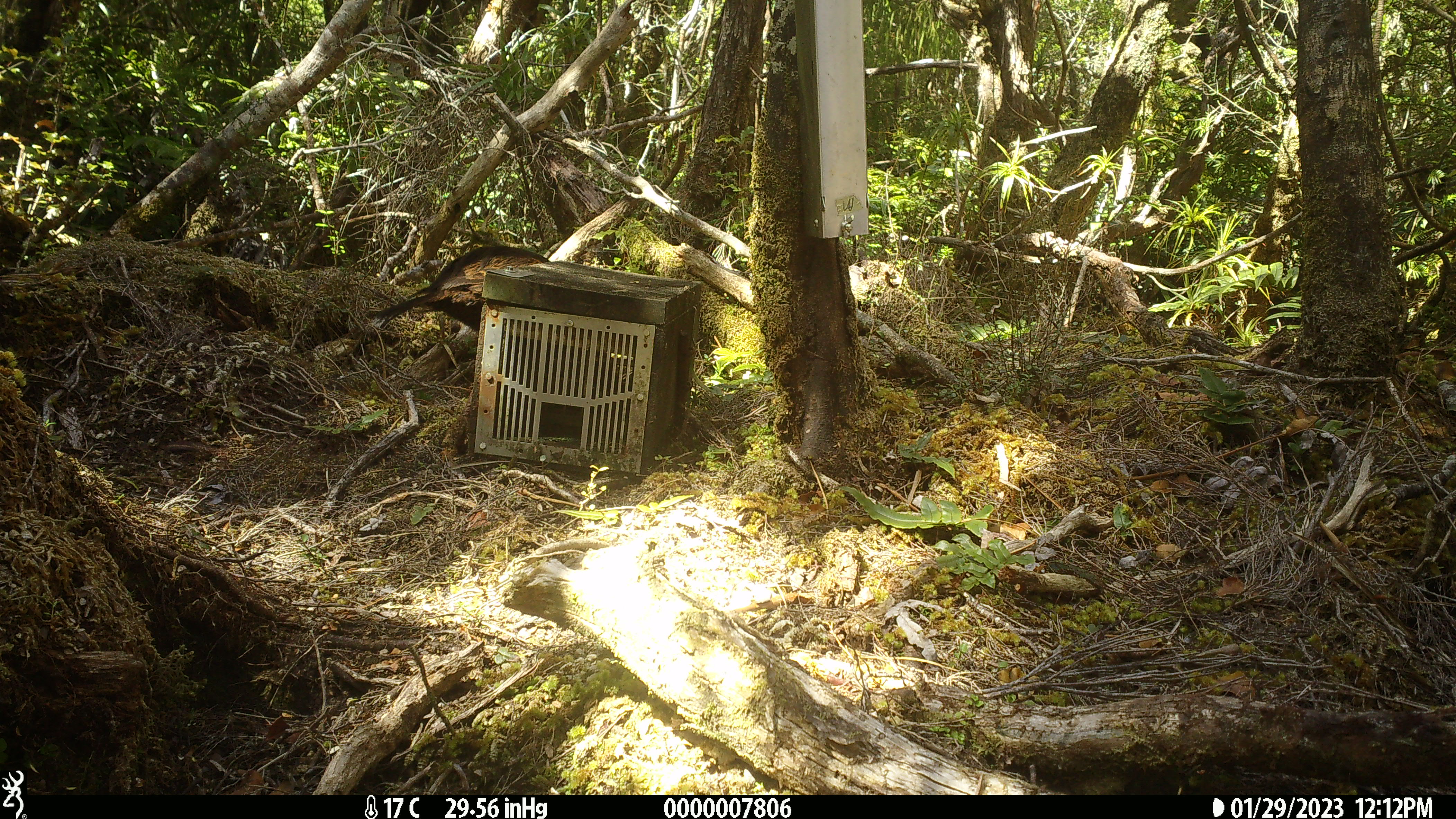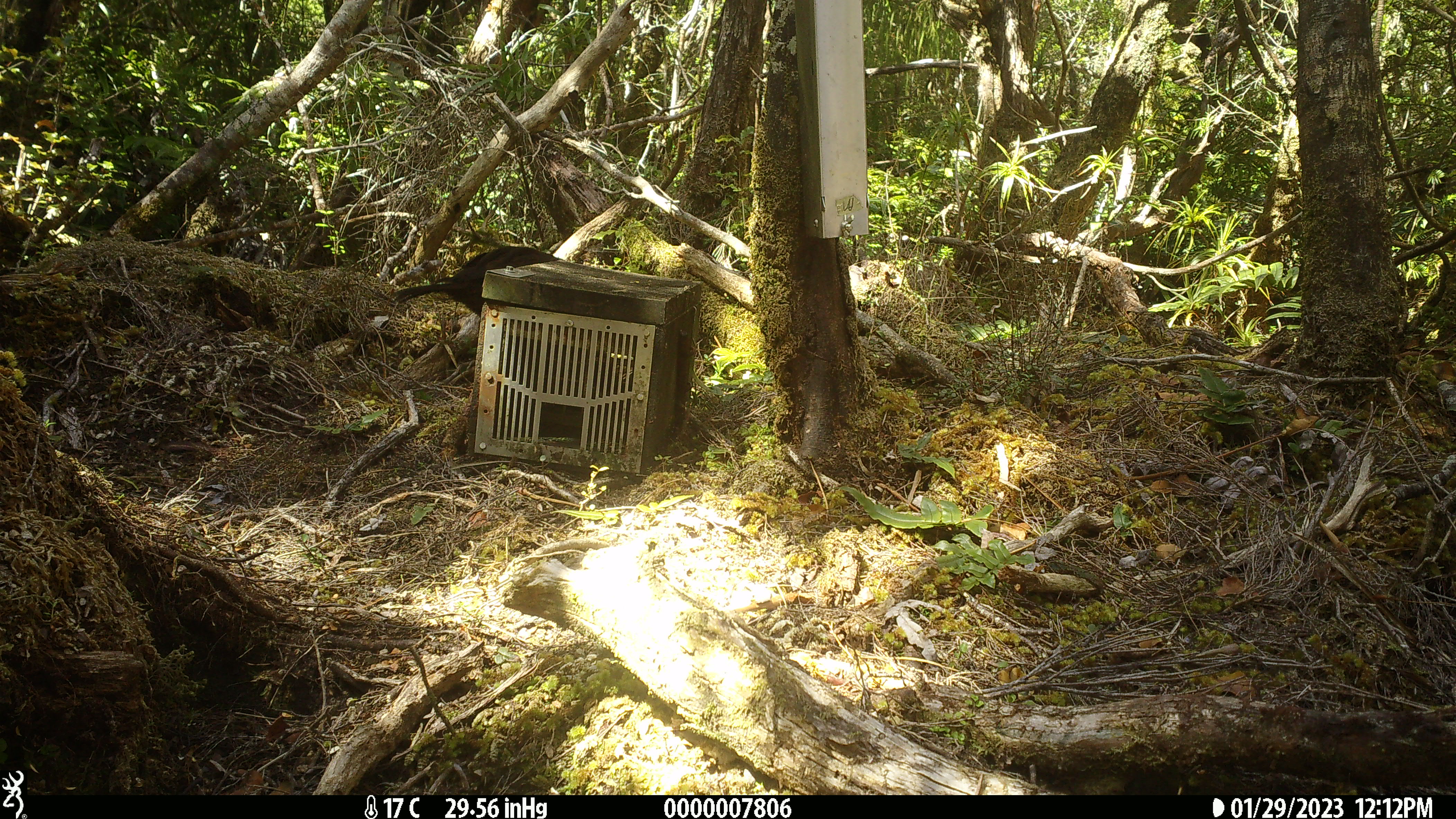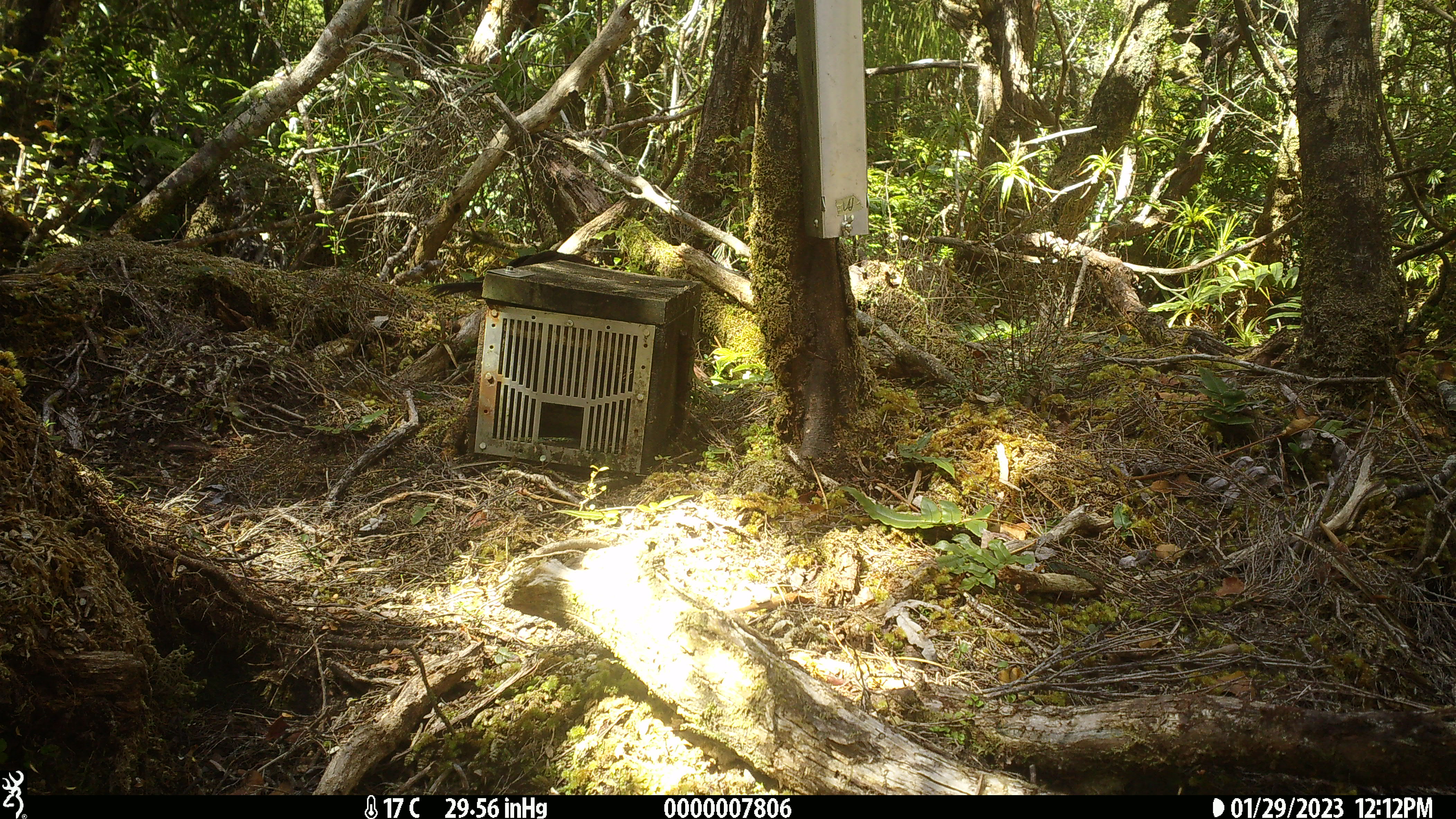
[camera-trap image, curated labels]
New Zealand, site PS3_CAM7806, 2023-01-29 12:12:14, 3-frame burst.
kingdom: Animalia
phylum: Chordata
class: Aves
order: Gruiformes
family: Rallidae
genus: Gallirallus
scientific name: Gallirallus australis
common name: weka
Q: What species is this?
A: Weka (Gallirallus australis).